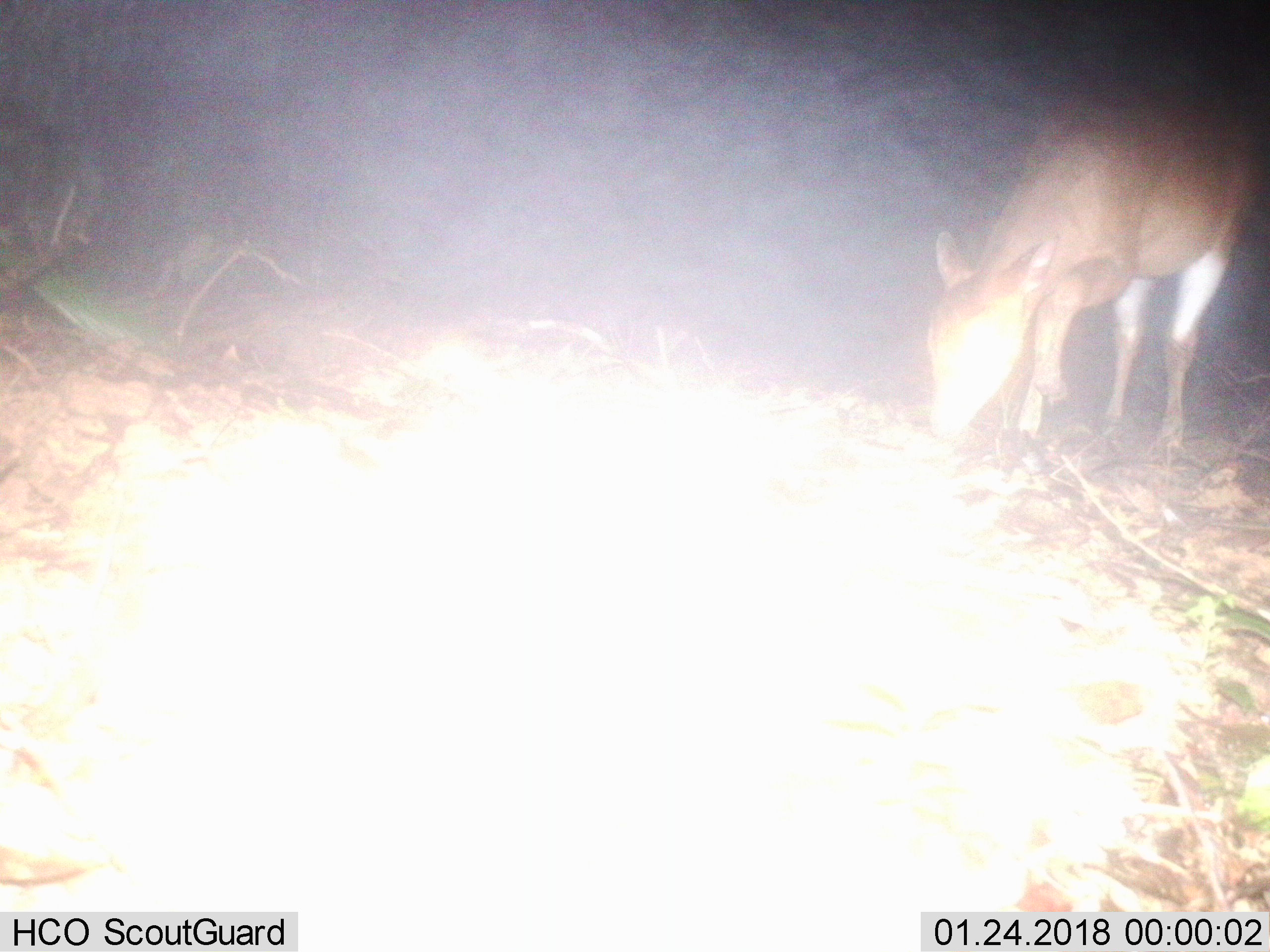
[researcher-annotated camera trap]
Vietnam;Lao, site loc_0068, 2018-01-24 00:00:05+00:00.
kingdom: Animalia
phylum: Chordata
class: Mammalia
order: Artiodactyla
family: Cervidae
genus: Muntiacus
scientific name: Muntiacus vuquangensis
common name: large-antlered muntjac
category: large antlered muntjac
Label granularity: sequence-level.